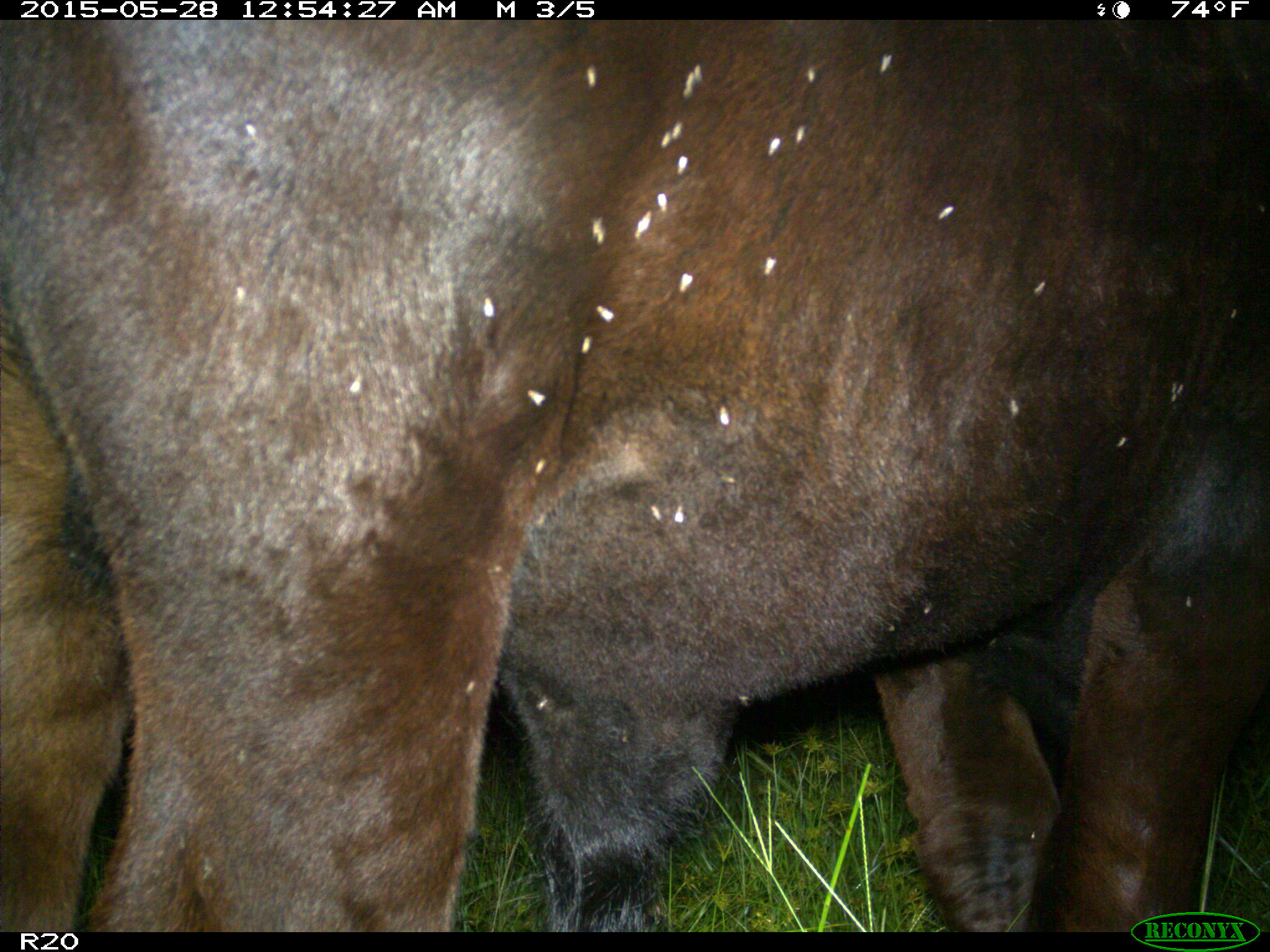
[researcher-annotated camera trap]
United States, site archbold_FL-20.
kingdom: Animalia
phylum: Chordata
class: Mammalia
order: Artiodactyla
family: Bovidae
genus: Bos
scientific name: Bos taurus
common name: domestic cow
Bos taurus (domestic cow).